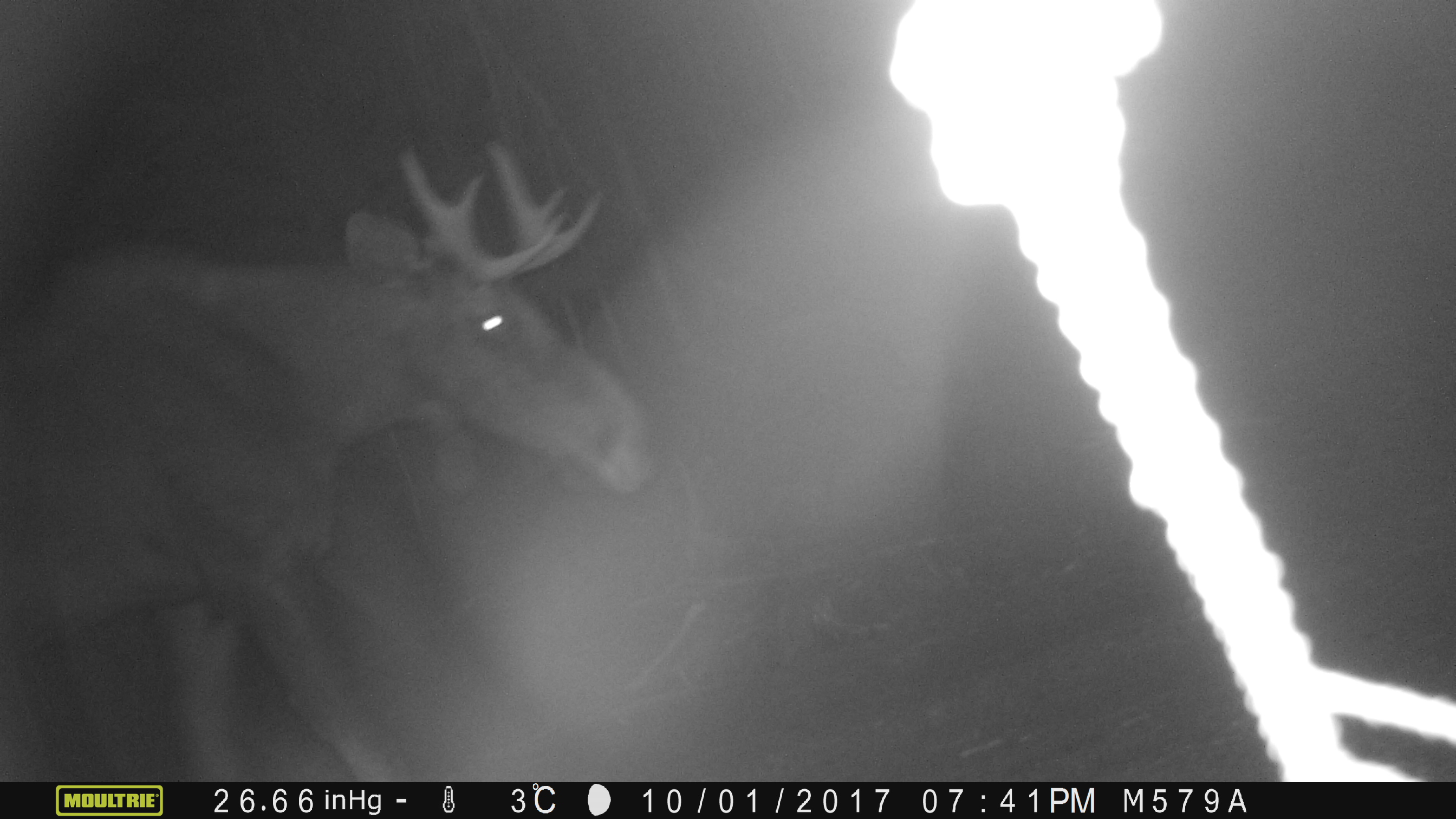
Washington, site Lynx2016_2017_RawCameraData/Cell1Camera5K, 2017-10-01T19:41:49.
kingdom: Animalia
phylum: Chordata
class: Mammalia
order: Artiodactyla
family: Cervidae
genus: Alces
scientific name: Alces alces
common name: moose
Alces alces (moose). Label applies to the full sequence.